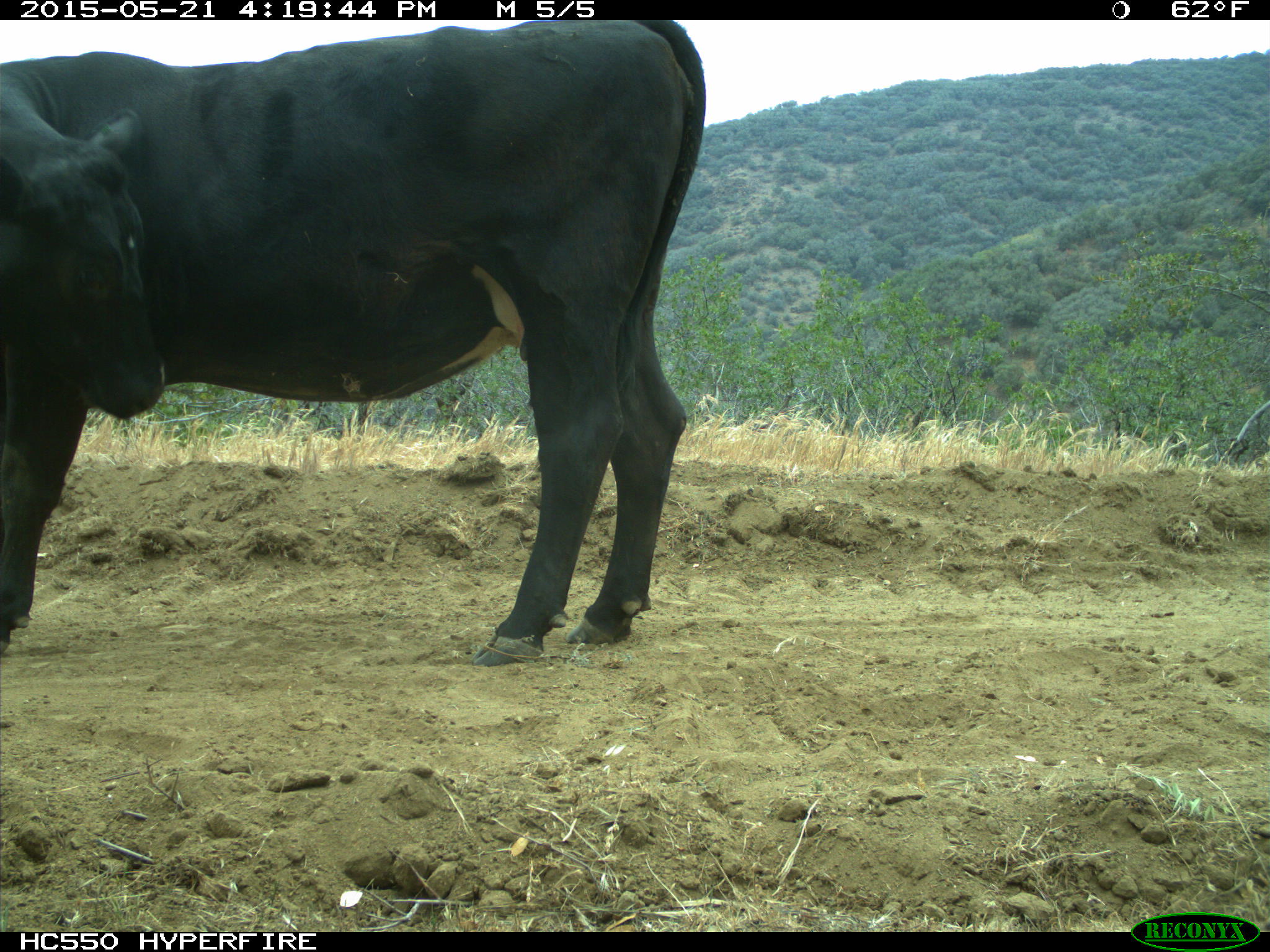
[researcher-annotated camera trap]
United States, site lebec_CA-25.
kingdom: Animalia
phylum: Chordata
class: Mammalia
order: Artiodactyla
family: Bovidae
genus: Bos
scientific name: Bos taurus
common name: domestic cow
Bos taurus (domestic cow).